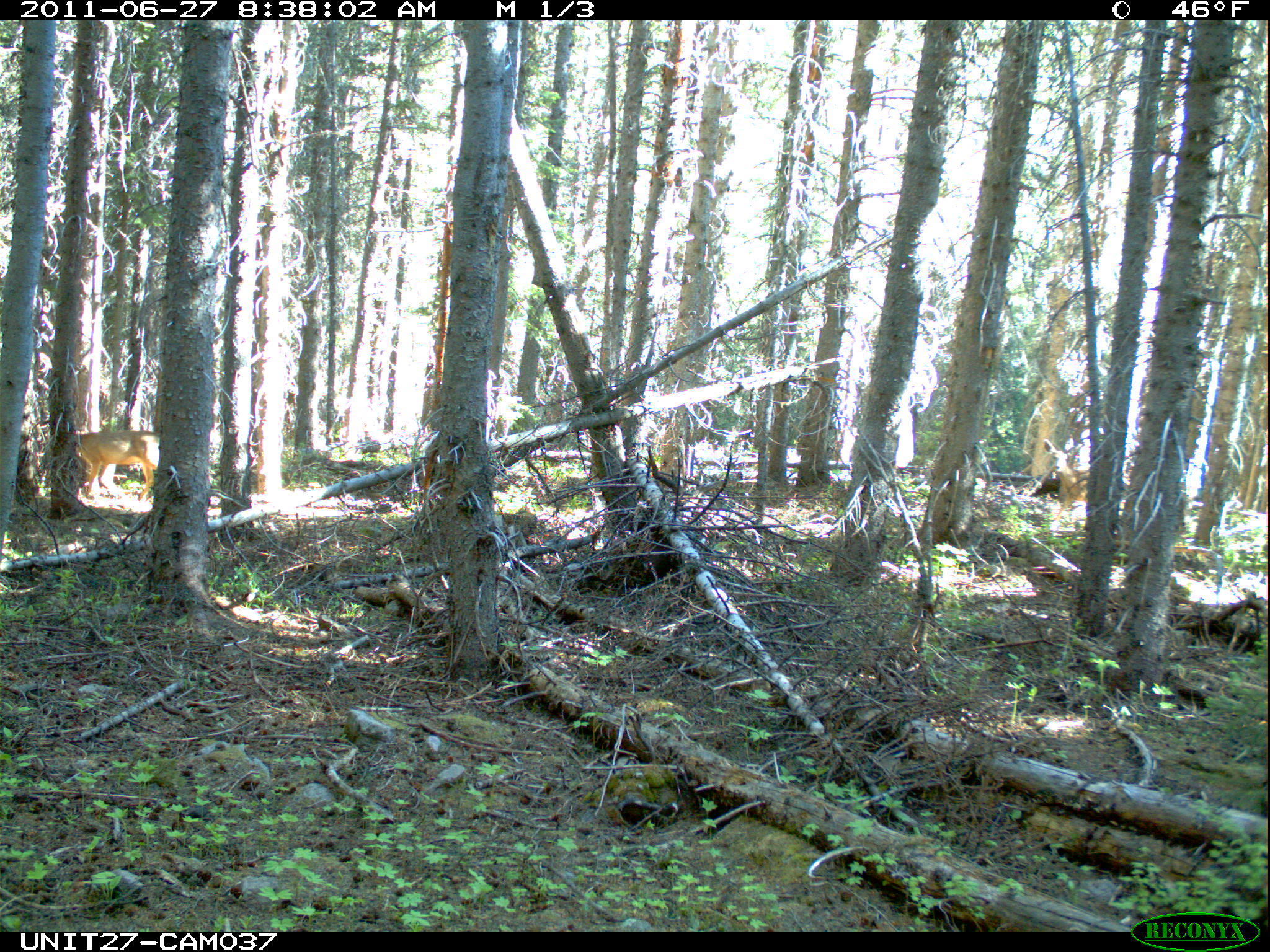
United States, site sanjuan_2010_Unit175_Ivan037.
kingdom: Animalia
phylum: Chordata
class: Mammalia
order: Artiodactyla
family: Cervidae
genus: Odocoileus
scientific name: Odocoileus hemionus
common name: mule deer